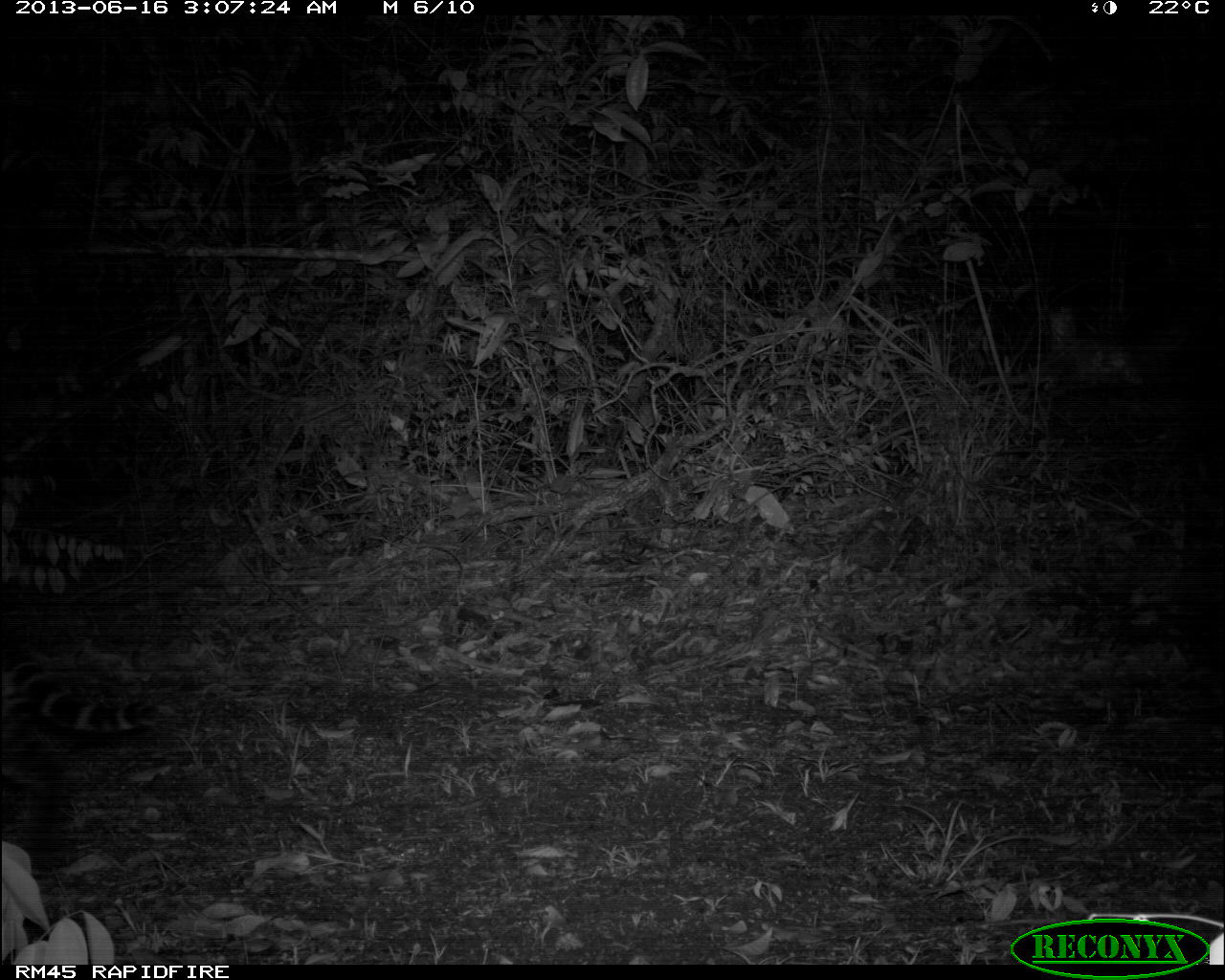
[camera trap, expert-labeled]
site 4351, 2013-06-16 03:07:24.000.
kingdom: Animalia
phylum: Chordata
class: Mammalia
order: Carnivora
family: Felidae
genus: Leopardus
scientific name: Leopardus pardalis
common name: ocelot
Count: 1.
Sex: female.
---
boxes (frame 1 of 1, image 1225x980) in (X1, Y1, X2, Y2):
leopardus pardalis: (0, 629, 161, 734)